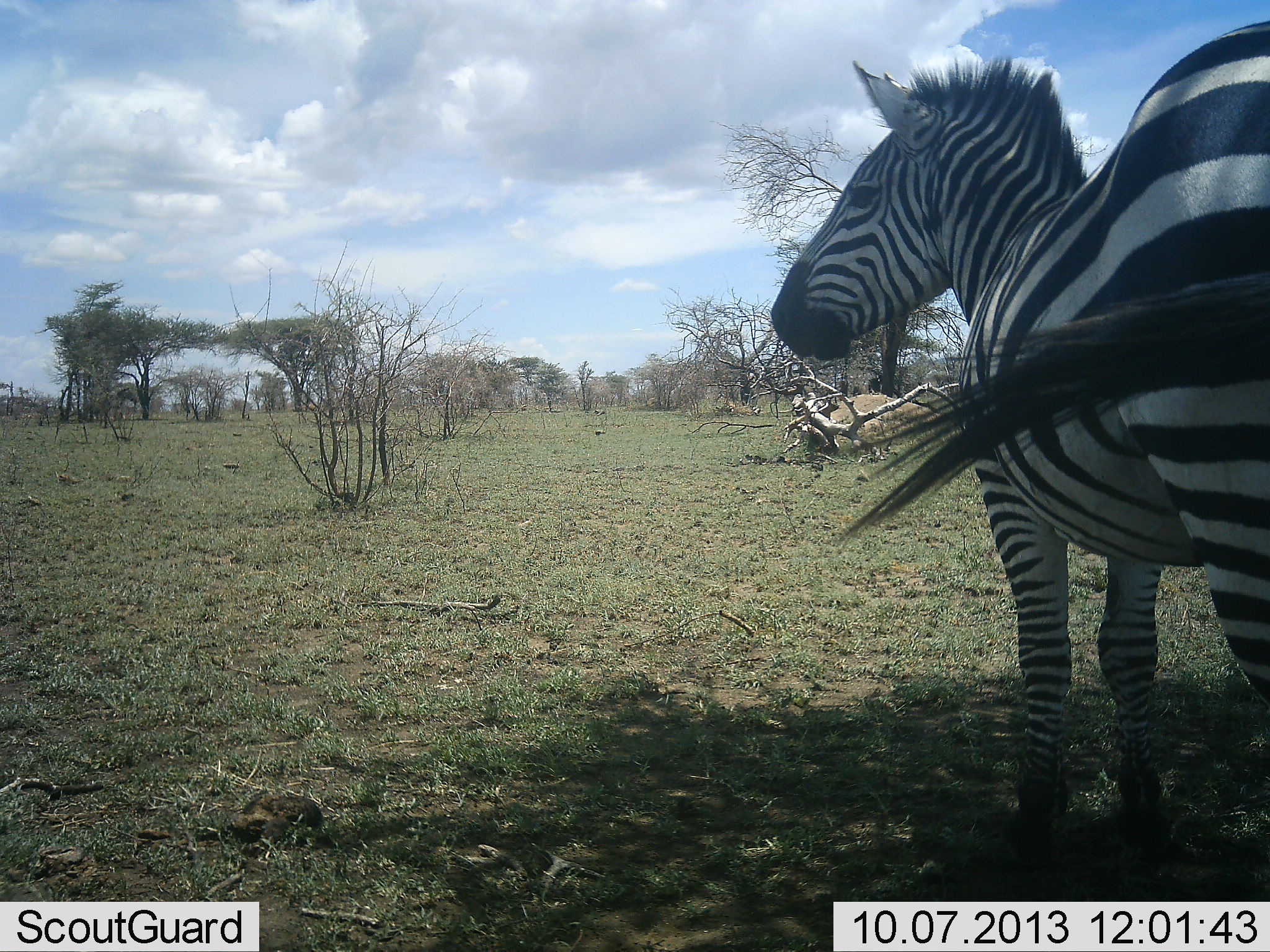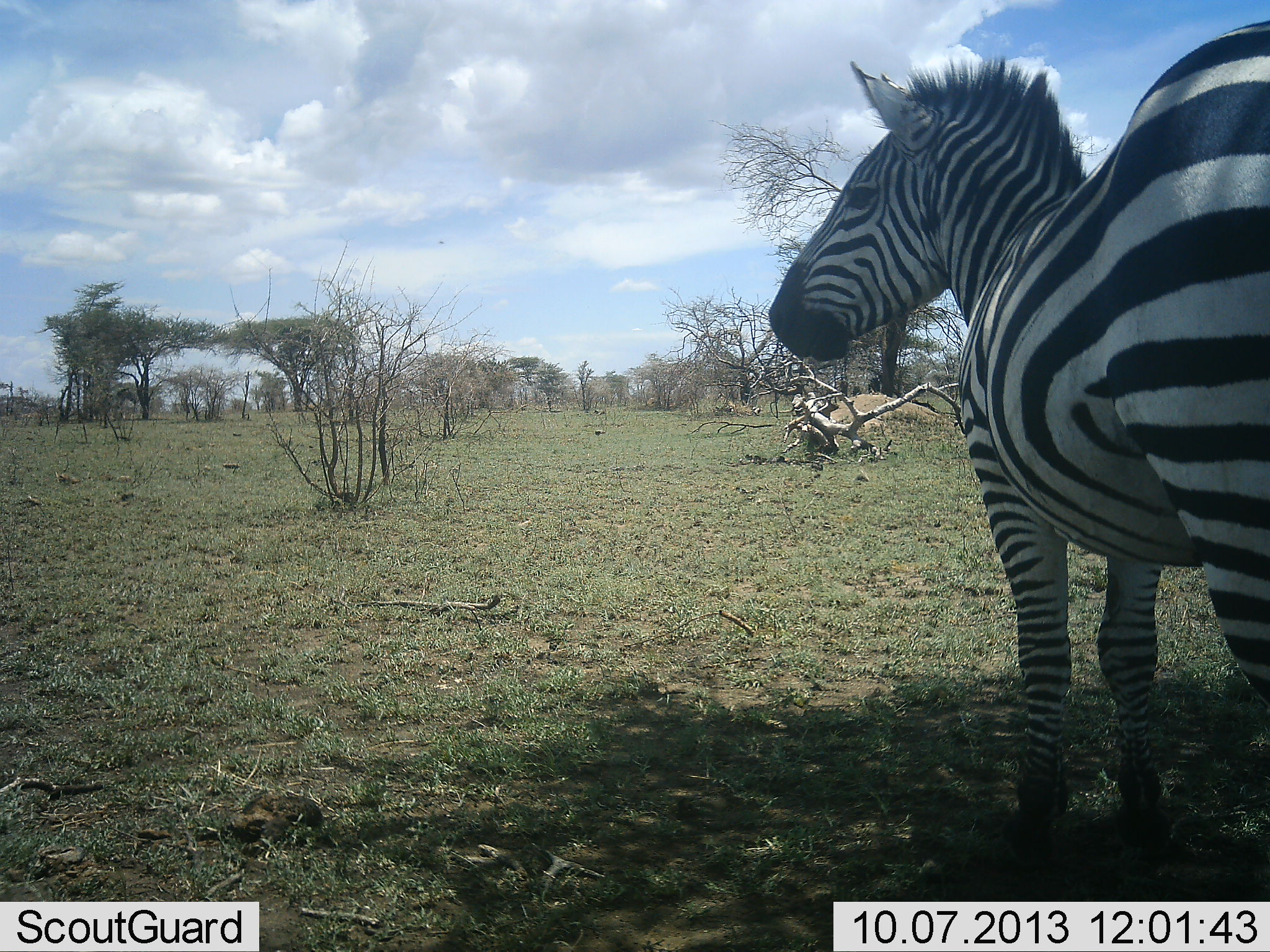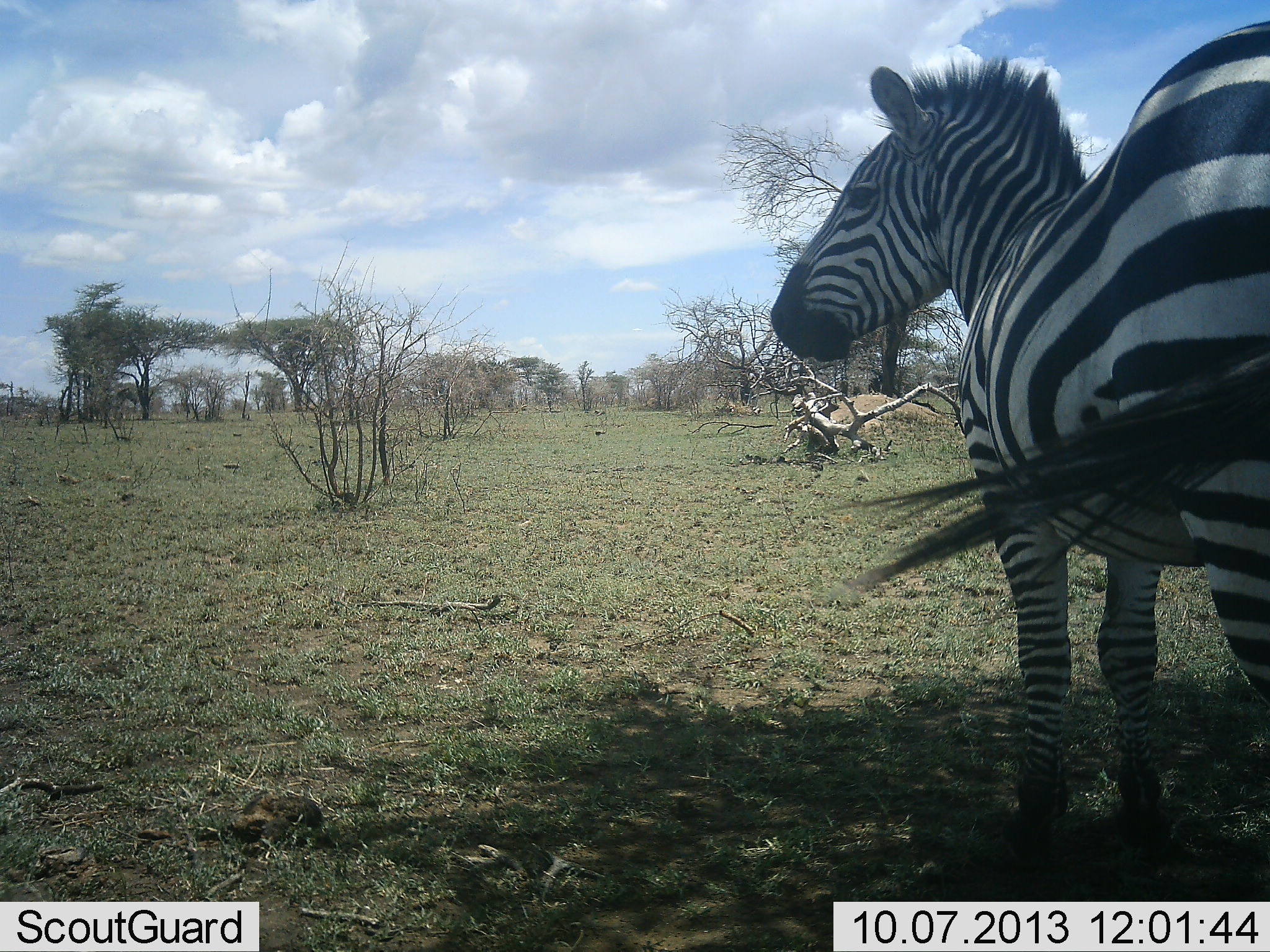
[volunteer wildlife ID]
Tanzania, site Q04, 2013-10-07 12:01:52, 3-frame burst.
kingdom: Animalia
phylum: Chordata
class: Mammalia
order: Perissodactyla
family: Equidae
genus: Equus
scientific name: Equus quagga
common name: plains zebra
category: zebra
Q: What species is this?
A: Zebra (plains zebra) (Equus quagga).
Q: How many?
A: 1.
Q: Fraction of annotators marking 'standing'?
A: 94%.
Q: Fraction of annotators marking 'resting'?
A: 3%.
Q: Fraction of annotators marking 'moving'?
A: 3%.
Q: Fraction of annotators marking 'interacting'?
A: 0%.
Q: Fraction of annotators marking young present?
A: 0%.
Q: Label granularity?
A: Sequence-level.